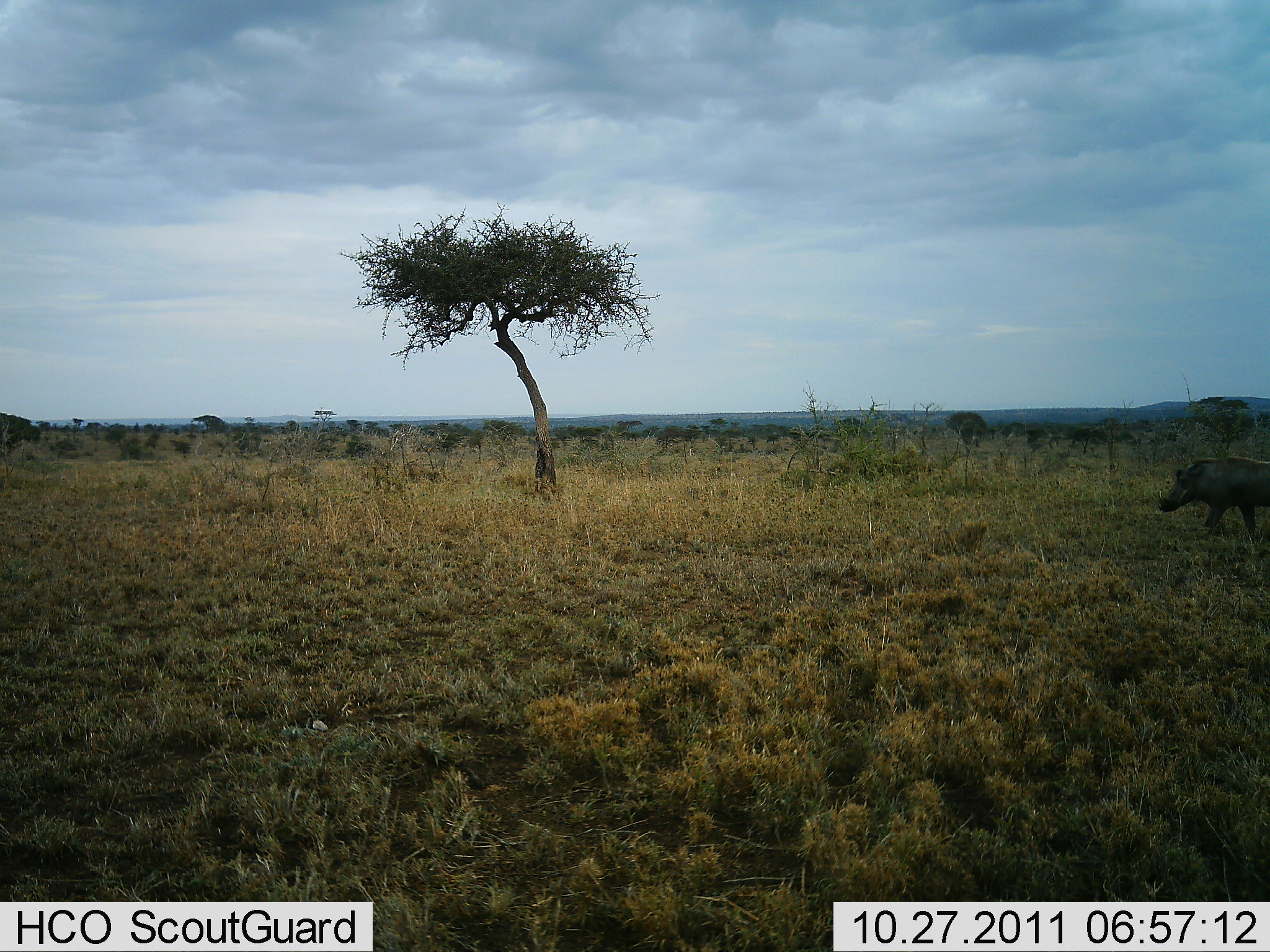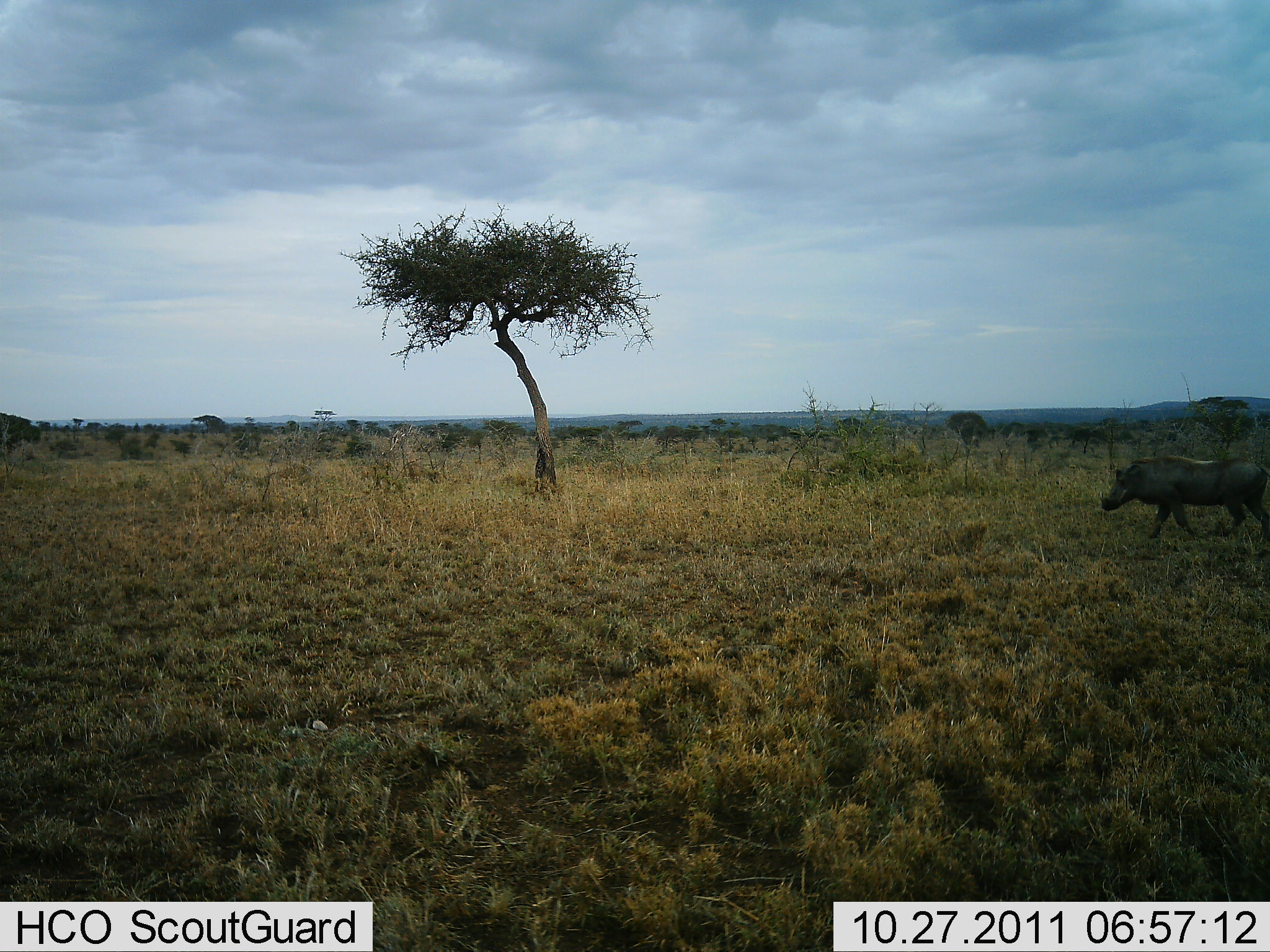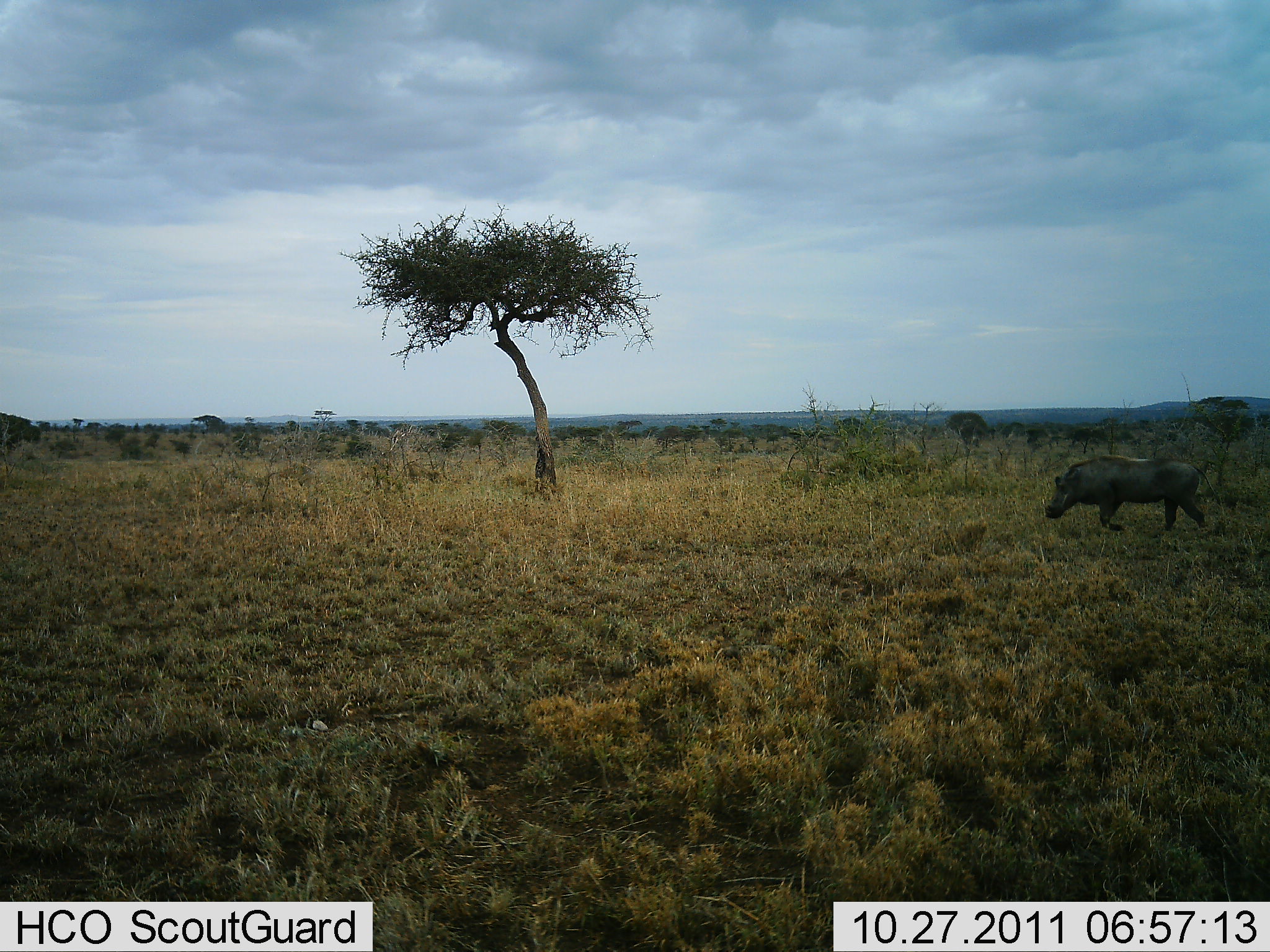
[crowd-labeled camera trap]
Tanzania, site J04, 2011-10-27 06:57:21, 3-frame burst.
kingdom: Animalia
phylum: Chordata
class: Mammalia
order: Artiodactyla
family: Suidae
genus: Phacochoerus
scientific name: Phacochoerus africanus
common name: warthog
Warthog (Phacochoerus africanus), count 1. Behavior (volunteer vote fractions): standing 0%, resting 0%, moving 100%, interacting 0%. Young present (vote fraction): 0%. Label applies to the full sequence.